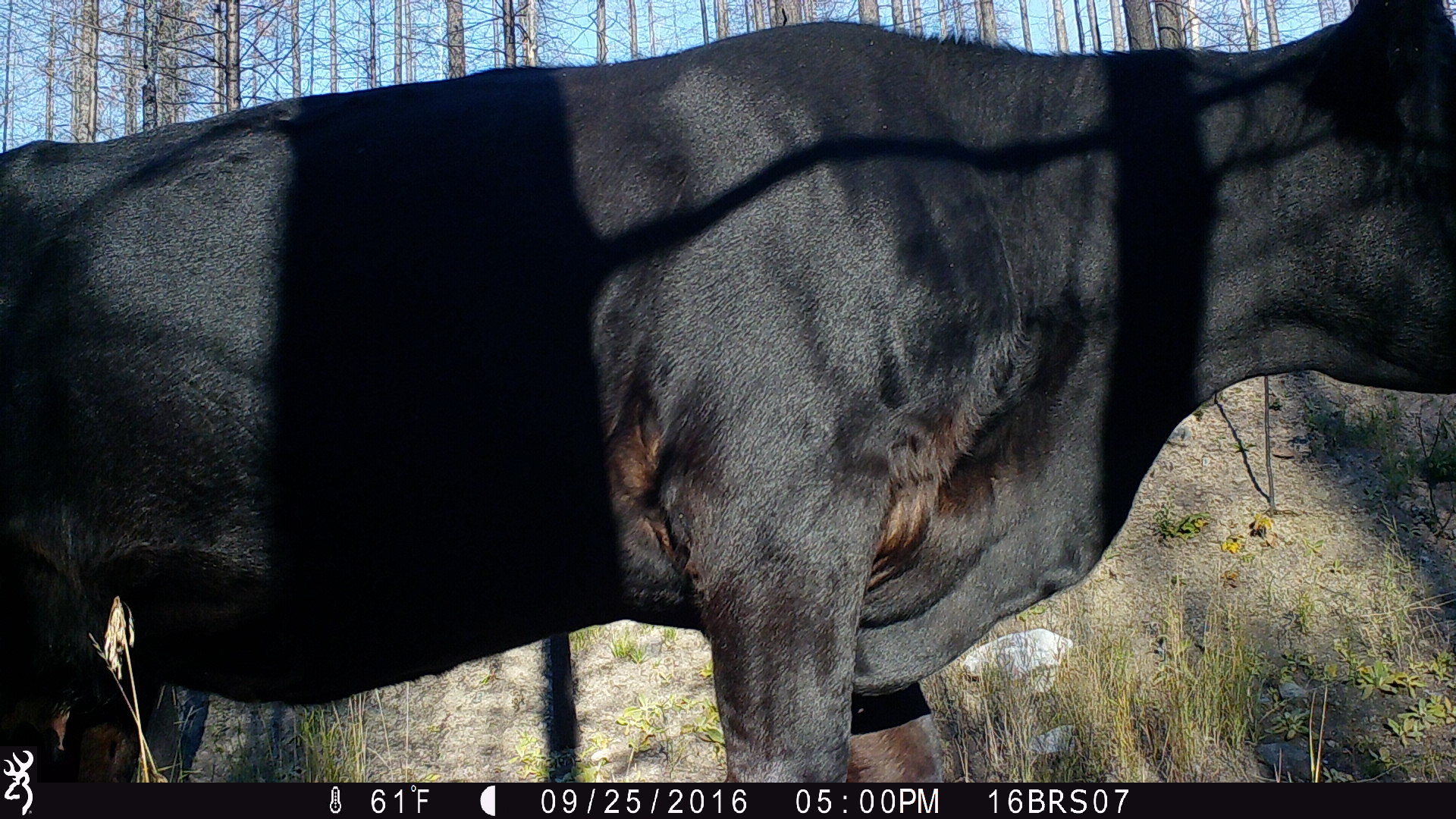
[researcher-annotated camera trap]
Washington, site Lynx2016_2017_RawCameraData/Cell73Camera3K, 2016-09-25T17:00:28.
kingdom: Animalia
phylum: Chordata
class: Mammalia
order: Artiodactyla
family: Bovidae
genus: Bos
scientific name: Bos taurus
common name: domestic cattle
Domestic cattle (Bos taurus). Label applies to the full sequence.